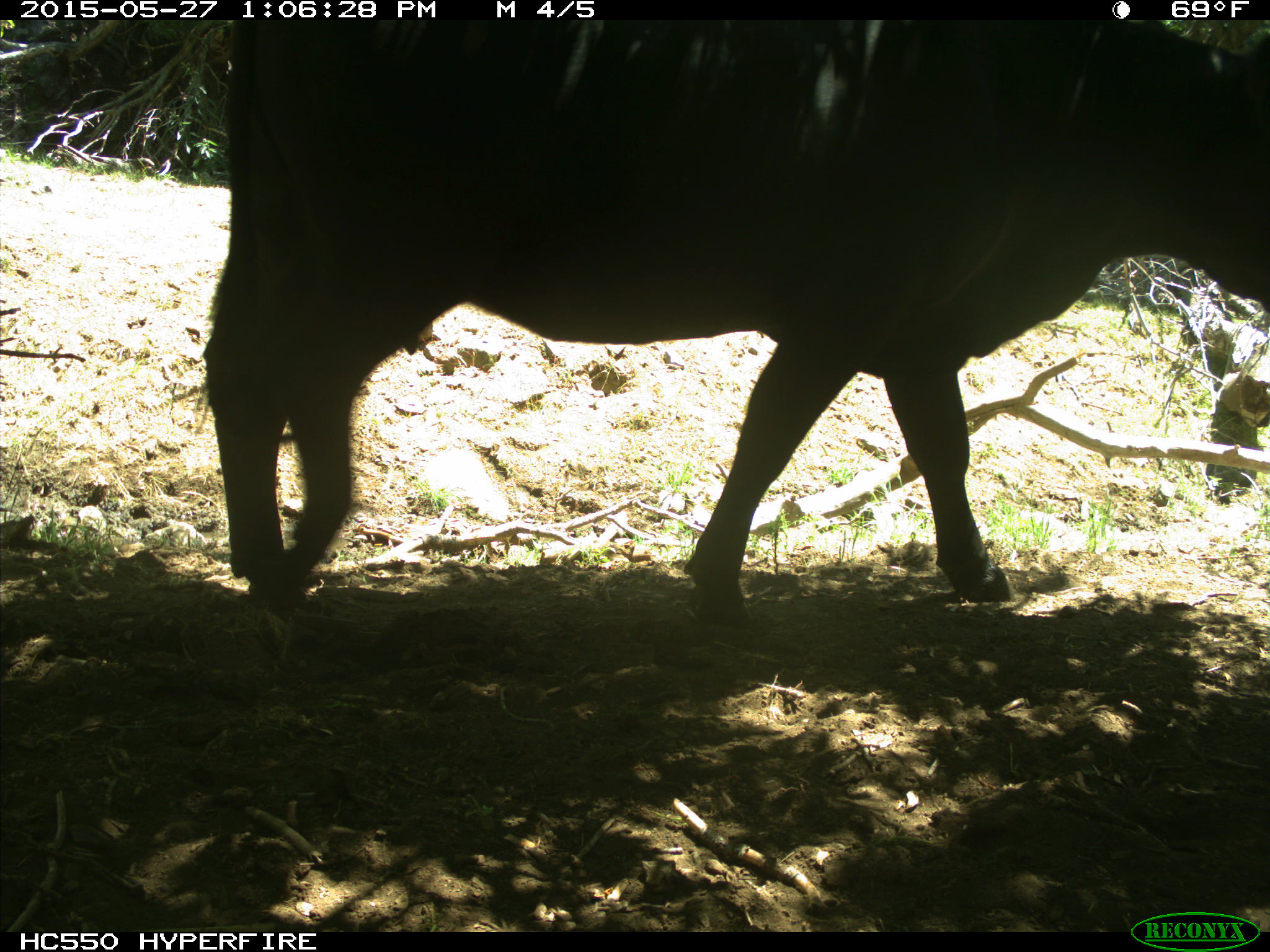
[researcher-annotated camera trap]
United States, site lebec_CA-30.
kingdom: Animalia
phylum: Chordata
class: Mammalia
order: Artiodactyla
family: Bovidae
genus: Bos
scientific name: Bos taurus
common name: domestic cow